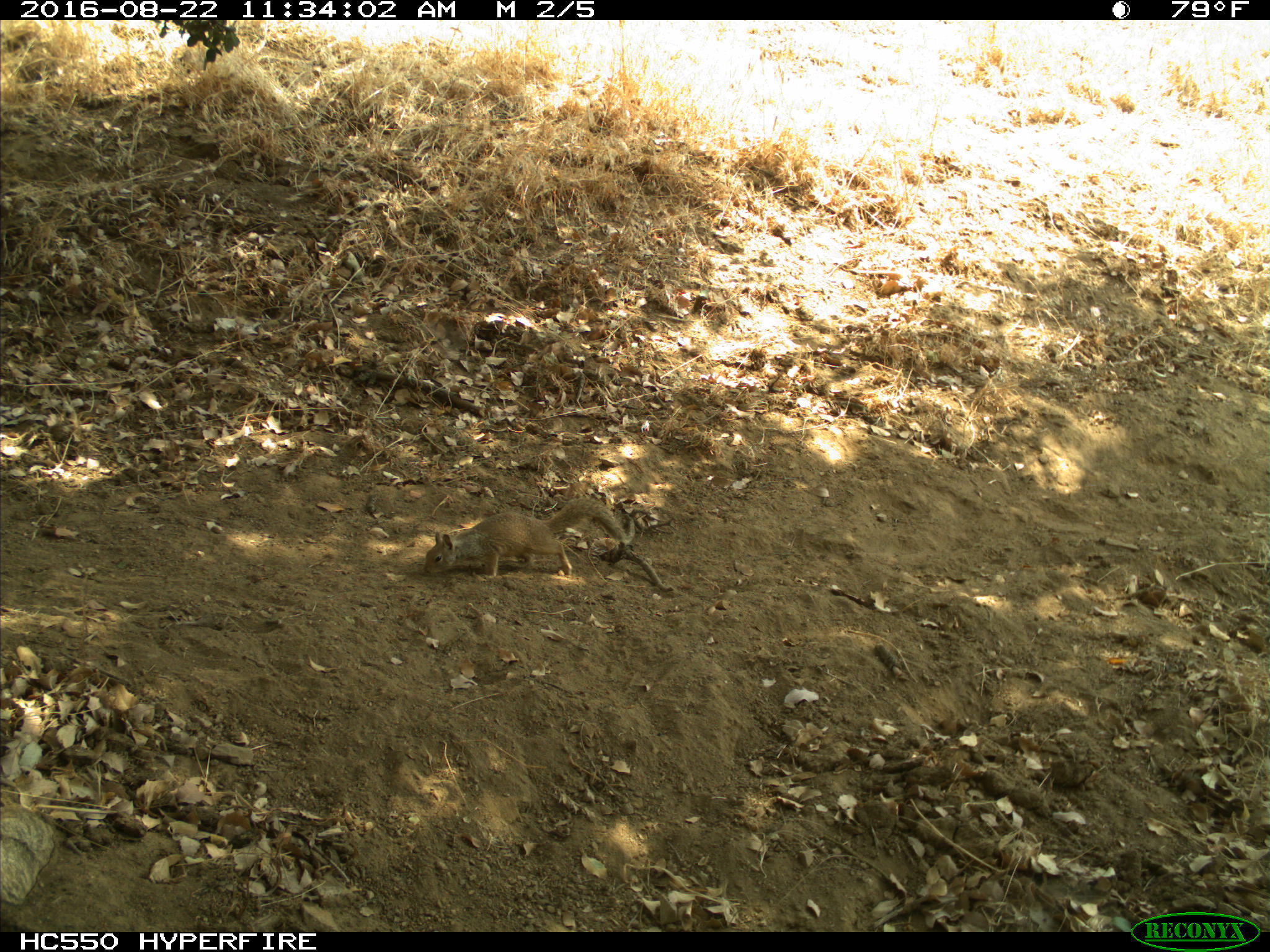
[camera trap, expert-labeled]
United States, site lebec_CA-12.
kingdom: Animalia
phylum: Chordata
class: Mammalia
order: Rodentia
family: Sciuridae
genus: Otospermophilus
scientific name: Otospermophilus beecheyi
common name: california ground squirrel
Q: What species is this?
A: Otospermophilus beecheyi (california ground squirrel).